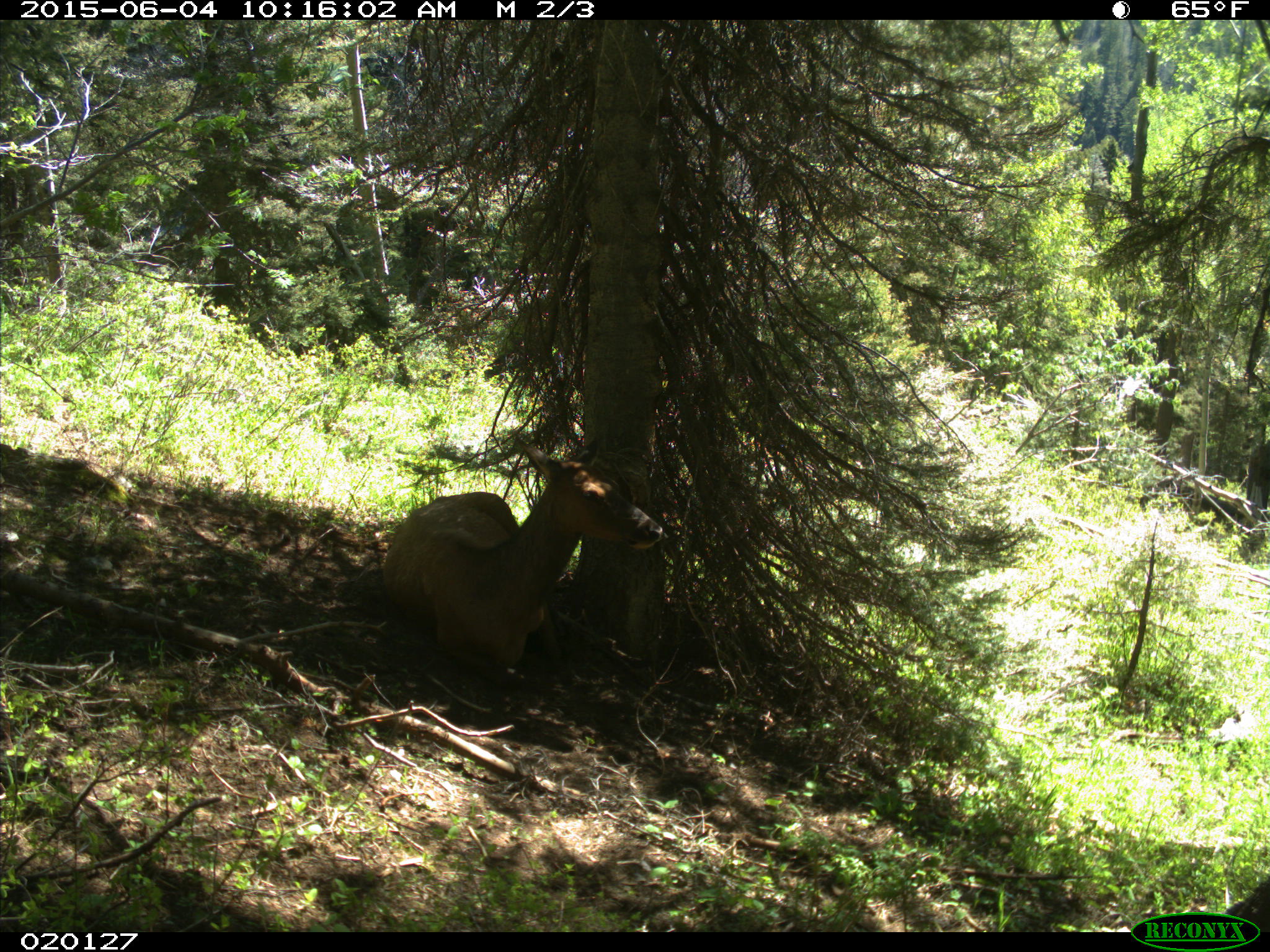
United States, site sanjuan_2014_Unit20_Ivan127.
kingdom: Animalia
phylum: Chordata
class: Mammalia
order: Artiodactyla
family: Cervidae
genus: Cervus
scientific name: Cervus elaphus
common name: red deer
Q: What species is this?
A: Cervus elaphus (red deer).